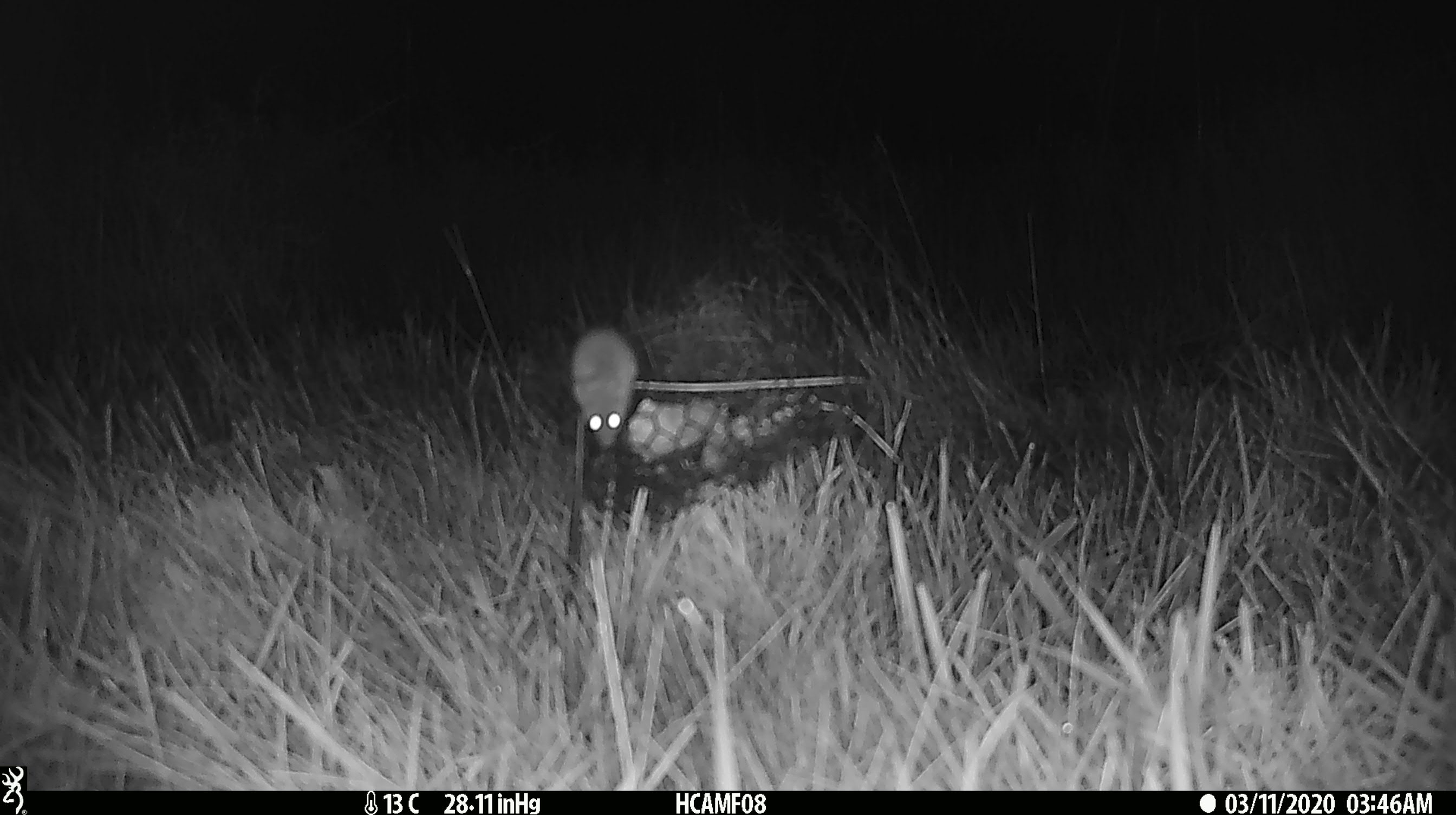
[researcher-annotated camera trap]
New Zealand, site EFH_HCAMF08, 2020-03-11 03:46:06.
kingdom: Animalia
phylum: Chordata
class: Mammalia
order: Rodentia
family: Muridae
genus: Mus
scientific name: Mus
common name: mouse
Mouse (Mus).